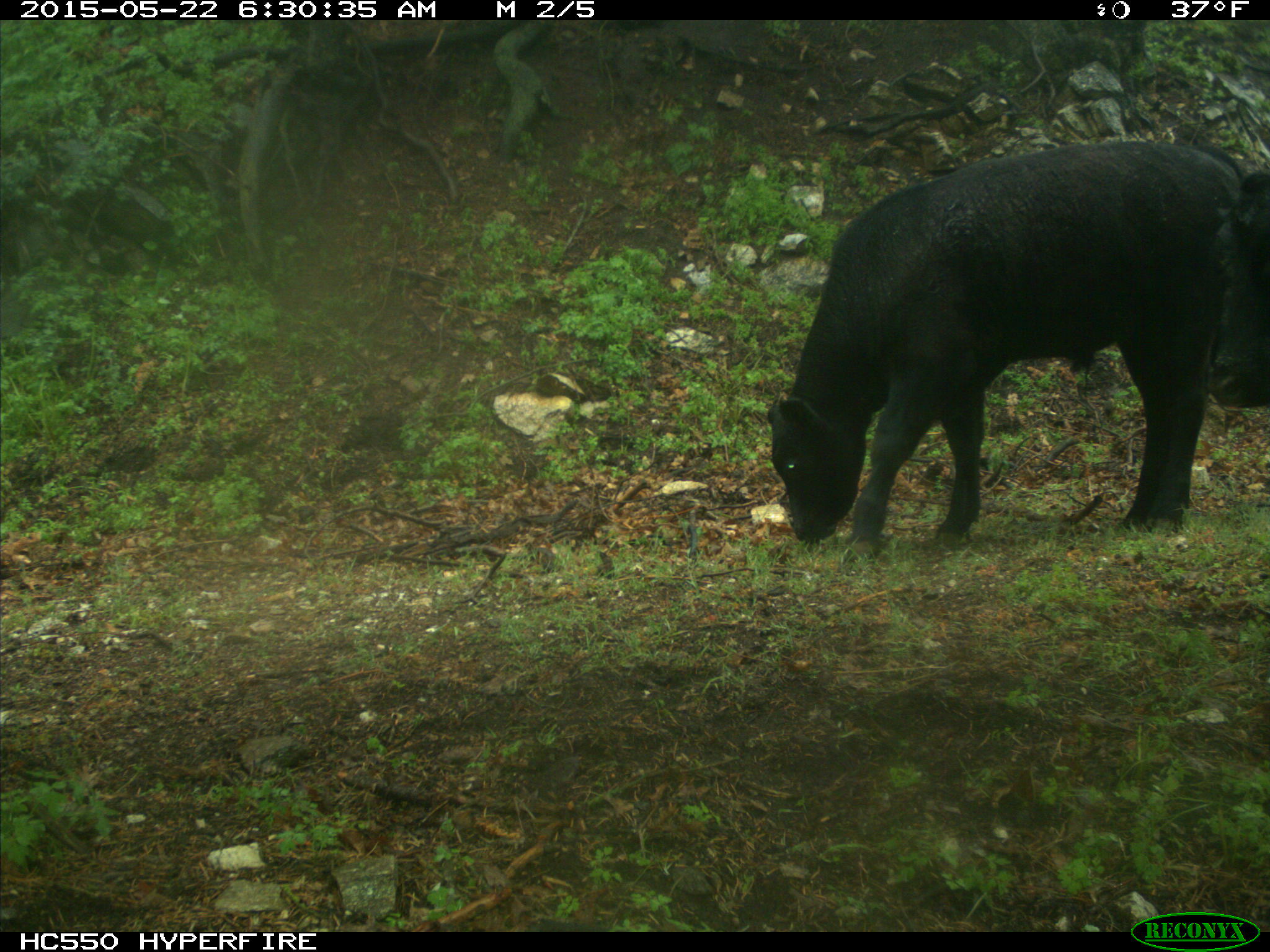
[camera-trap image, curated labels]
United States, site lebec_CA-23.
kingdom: Animalia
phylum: Chordata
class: Mammalia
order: Artiodactyla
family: Bovidae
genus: Bos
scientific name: Bos taurus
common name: domestic cow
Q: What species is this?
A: Bos taurus (domestic cow).